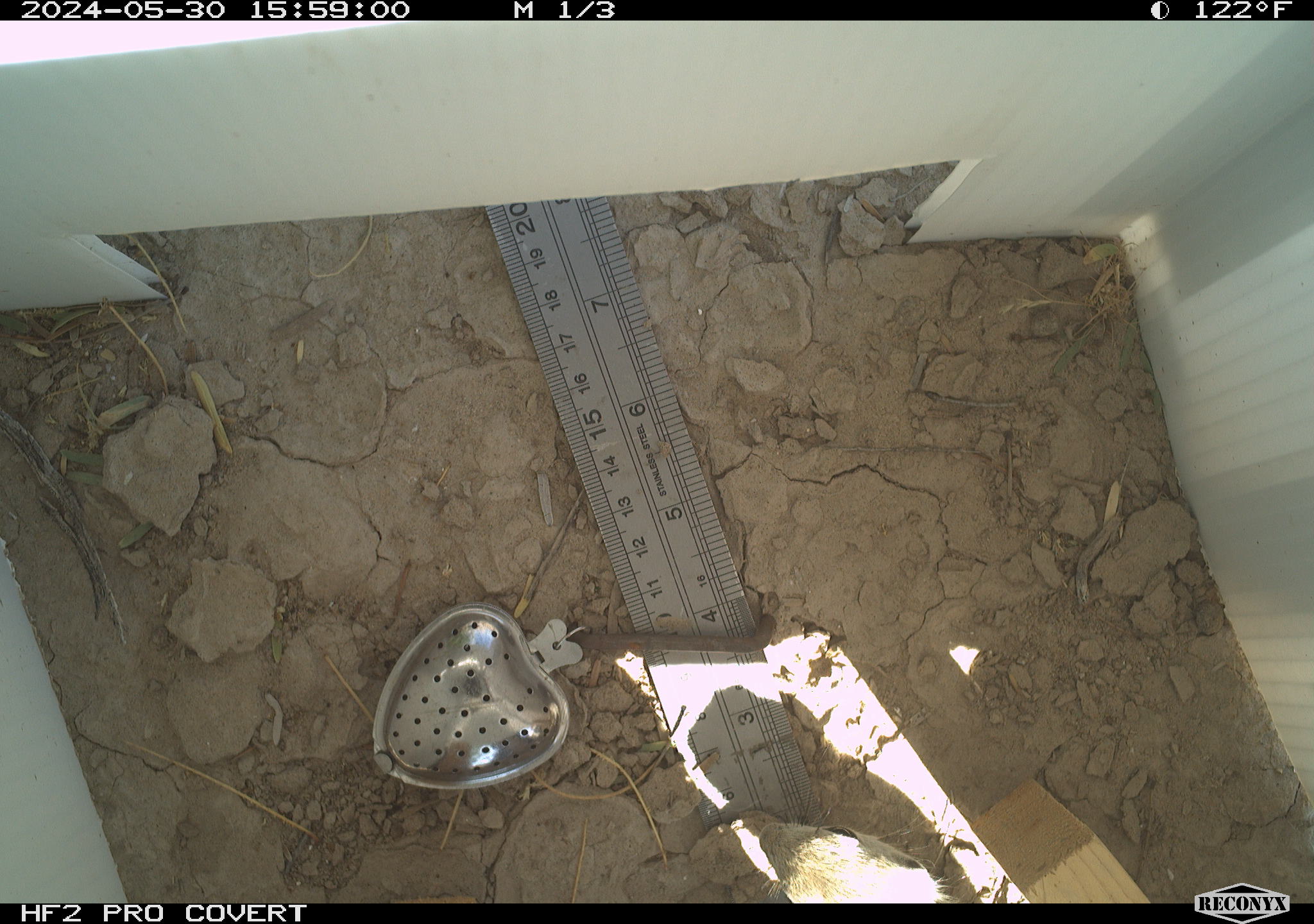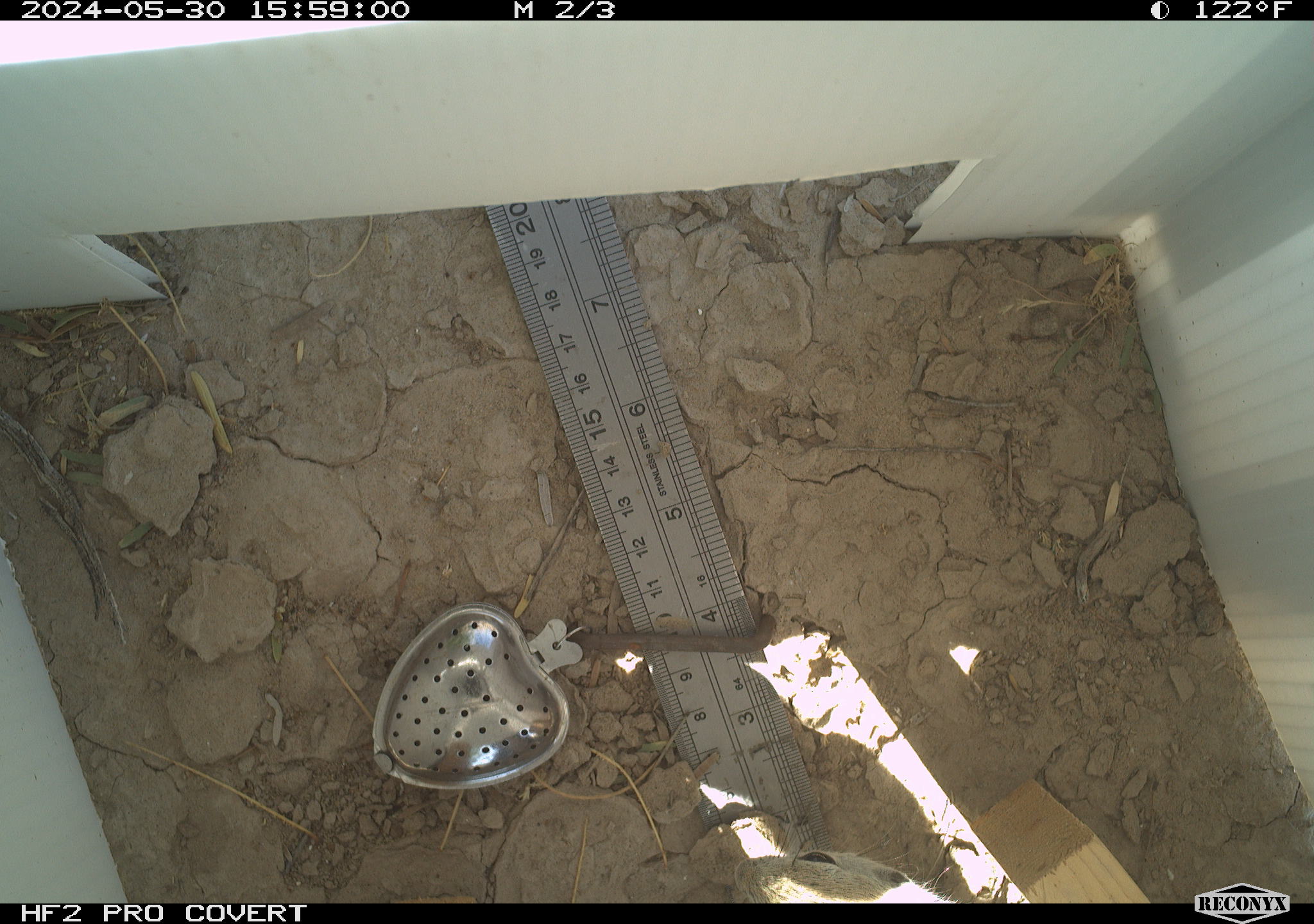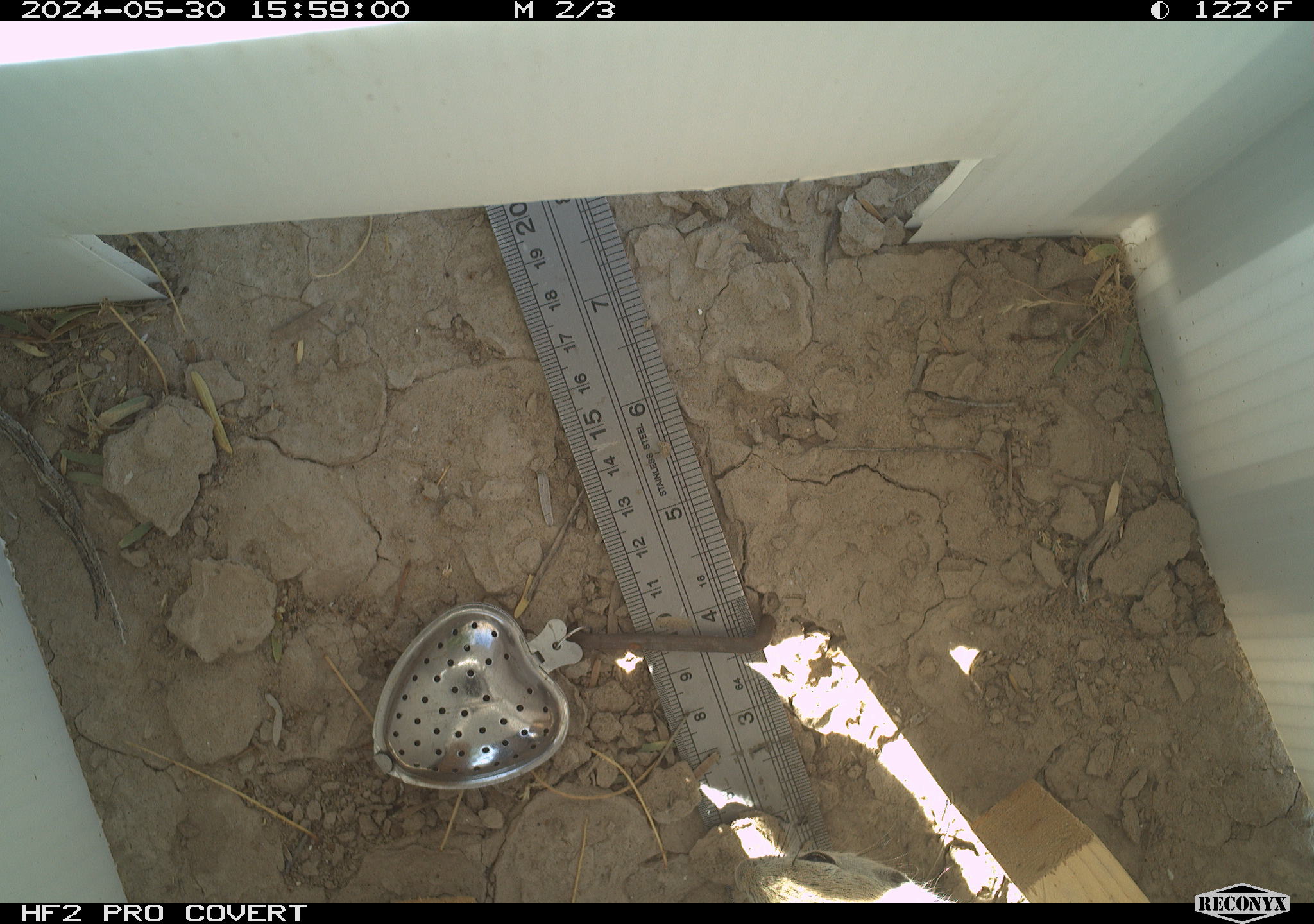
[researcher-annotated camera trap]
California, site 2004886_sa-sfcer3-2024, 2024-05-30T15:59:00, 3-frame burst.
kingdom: Animalia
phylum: Chordata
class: Mammalia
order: Rodentia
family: Sciuridae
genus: Xerospermophilus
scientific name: Xerospermophilus tereticaudus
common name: round-tailed ground squirrel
Round-tailed ground squirrel (Xerospermophilus tereticaudus).